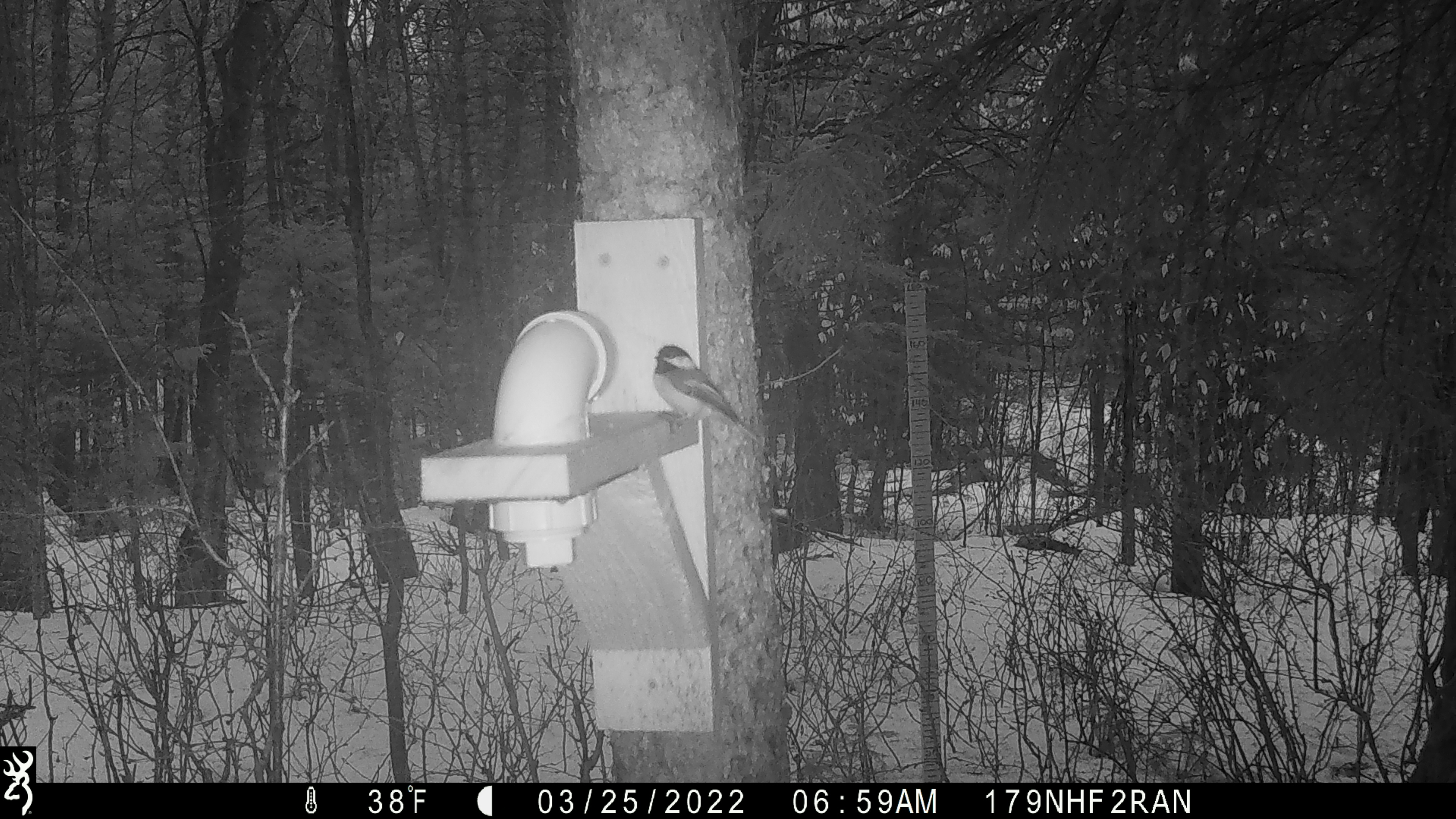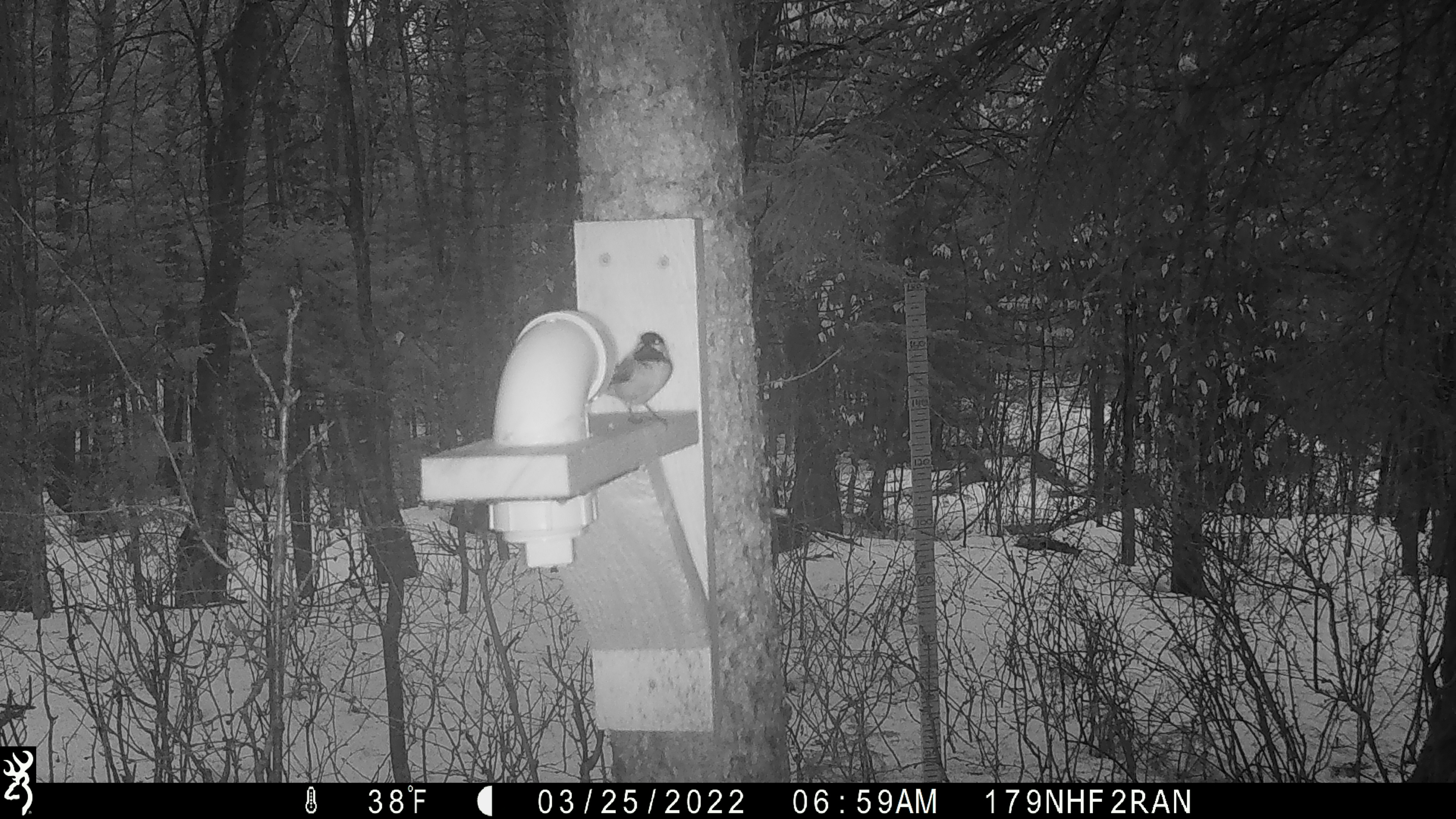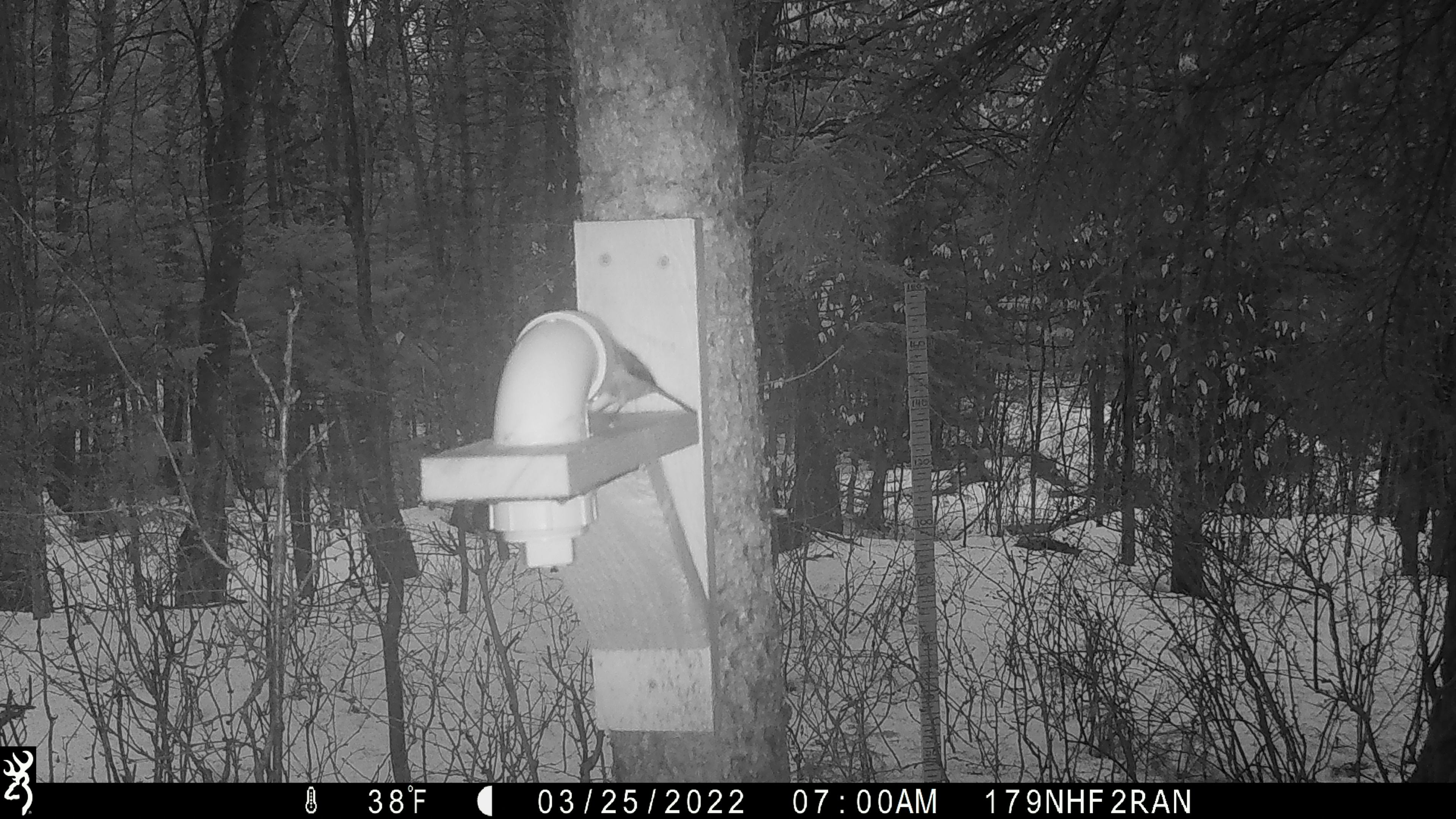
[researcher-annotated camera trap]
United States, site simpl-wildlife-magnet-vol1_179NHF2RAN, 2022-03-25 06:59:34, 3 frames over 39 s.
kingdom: Animalia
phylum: Chordata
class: Aves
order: Passeriformes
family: Paridae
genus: Poecile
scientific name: Poecile atricapillus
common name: black-capped chickadee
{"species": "black-capped chickadee (Poecile atricapillus)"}